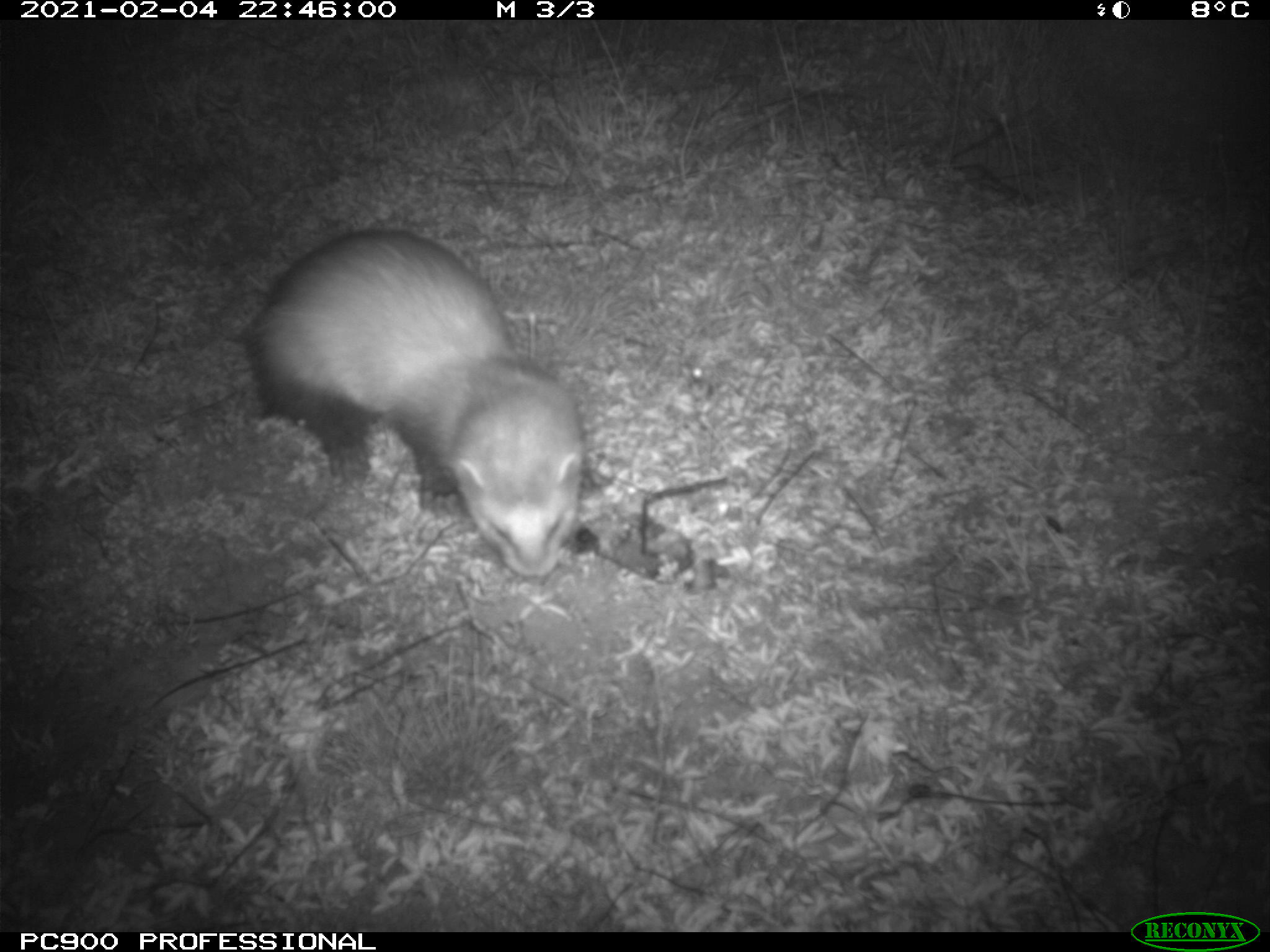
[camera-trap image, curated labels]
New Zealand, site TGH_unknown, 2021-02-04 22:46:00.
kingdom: Animalia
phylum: Chordata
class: Mammalia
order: Carnivora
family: Mustelidae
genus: Mustela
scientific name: Mustela furo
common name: ferret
Ferret (Mustela furo).